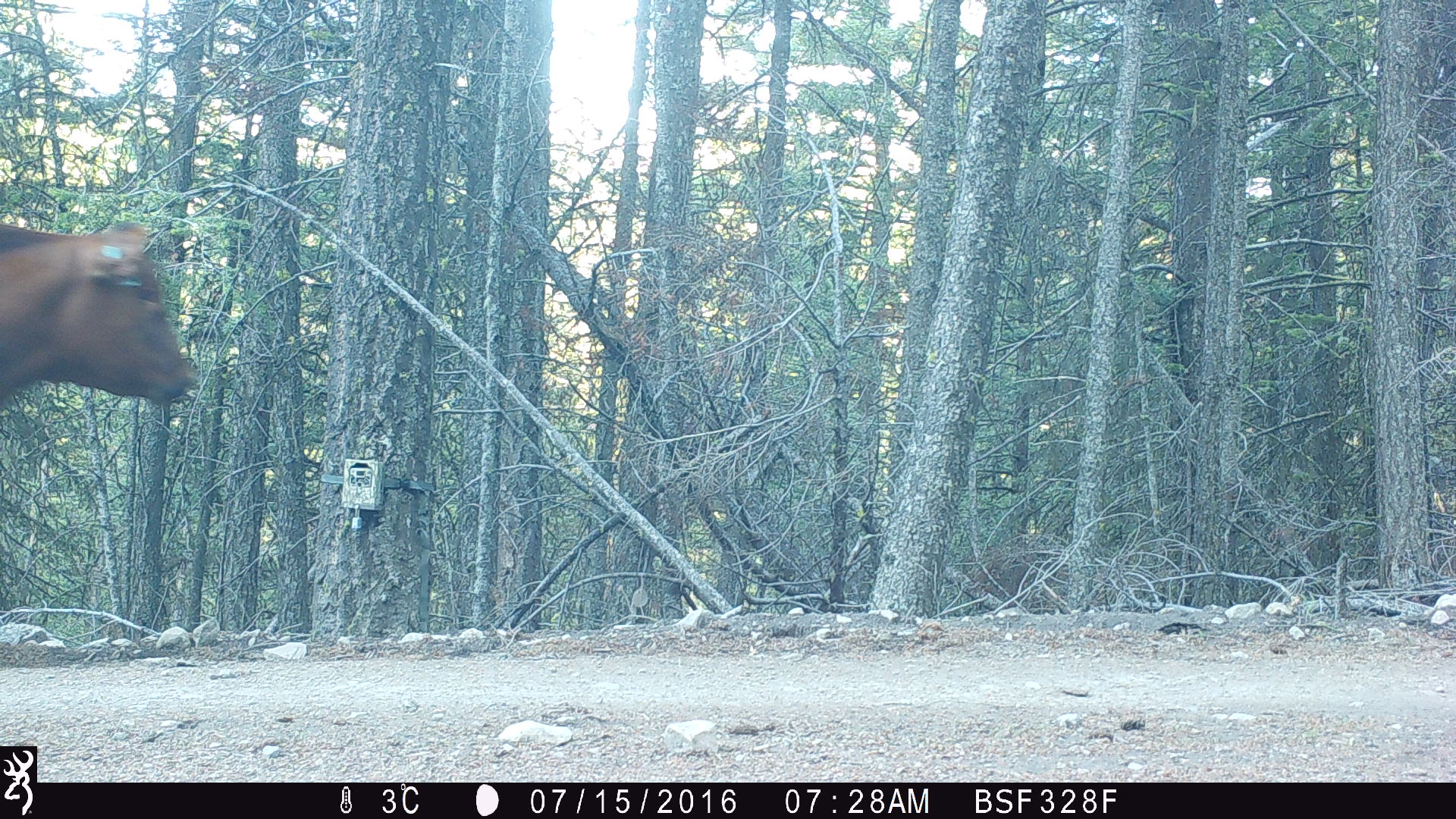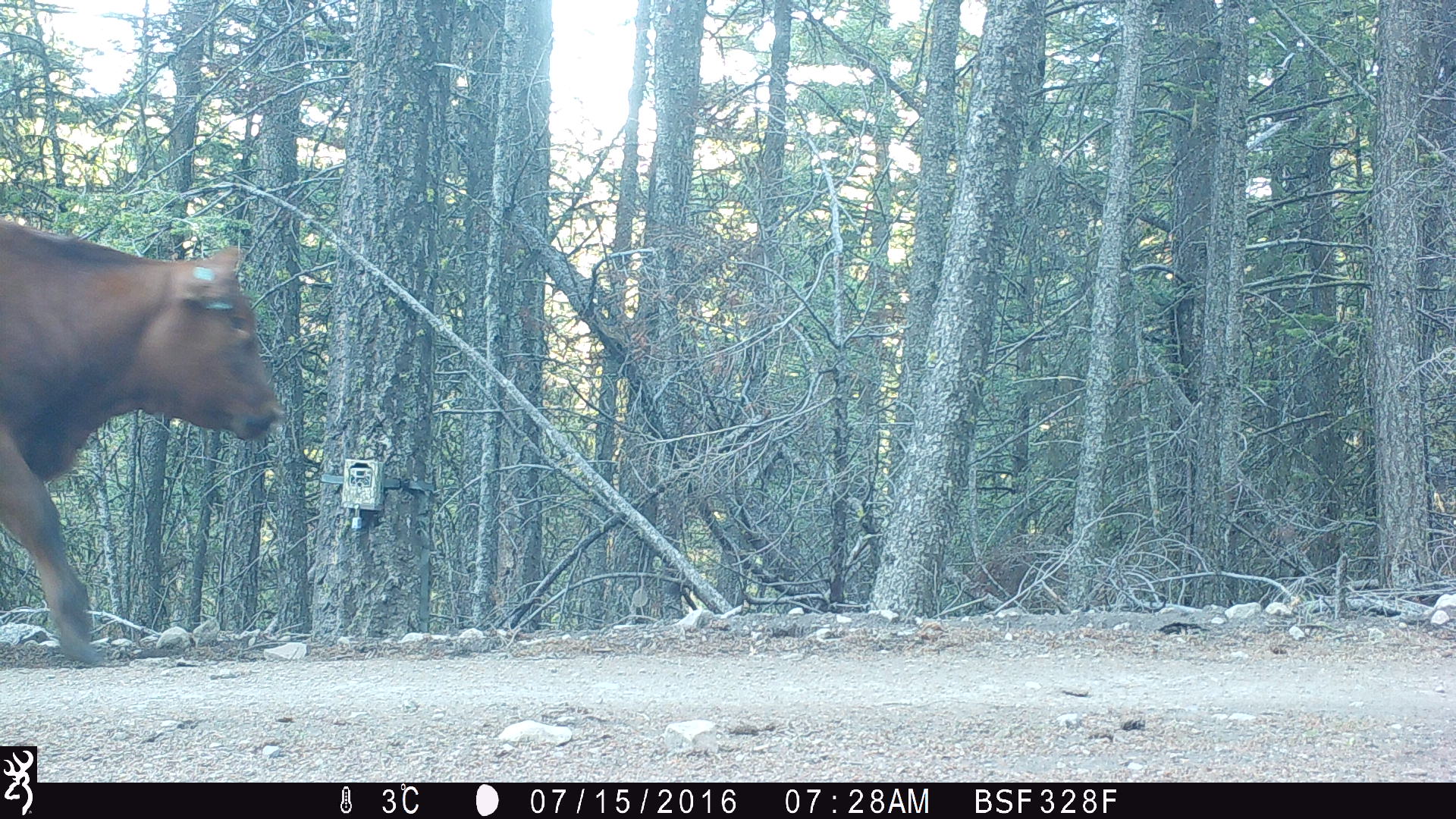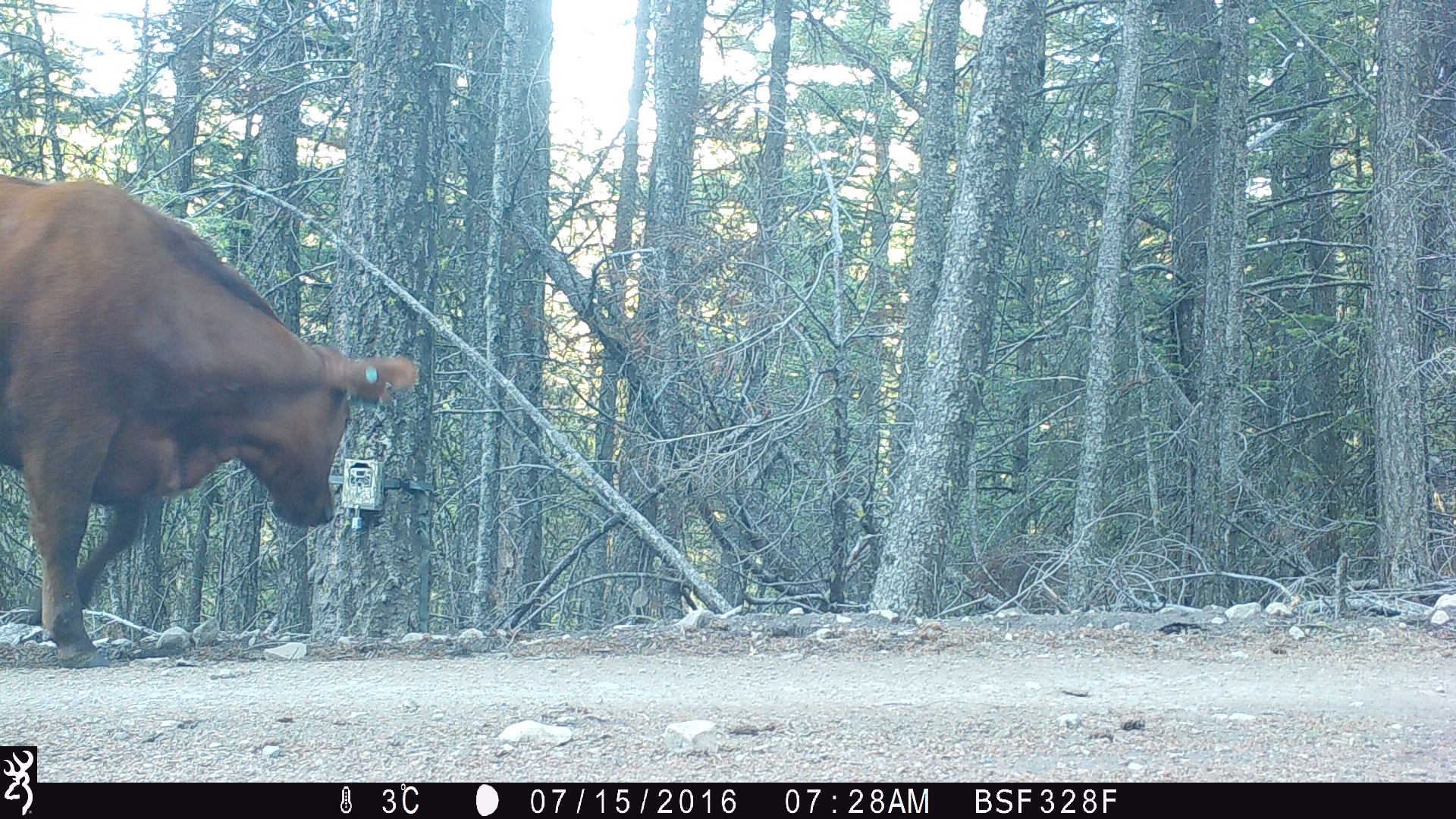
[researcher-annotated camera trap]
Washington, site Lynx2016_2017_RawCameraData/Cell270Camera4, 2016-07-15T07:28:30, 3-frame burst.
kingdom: Animalia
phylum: Chordata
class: Mammalia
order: Artiodactyla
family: Bovidae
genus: Bos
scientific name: Bos taurus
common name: domestic cattle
Domestic cattle (Bos taurus). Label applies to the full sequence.